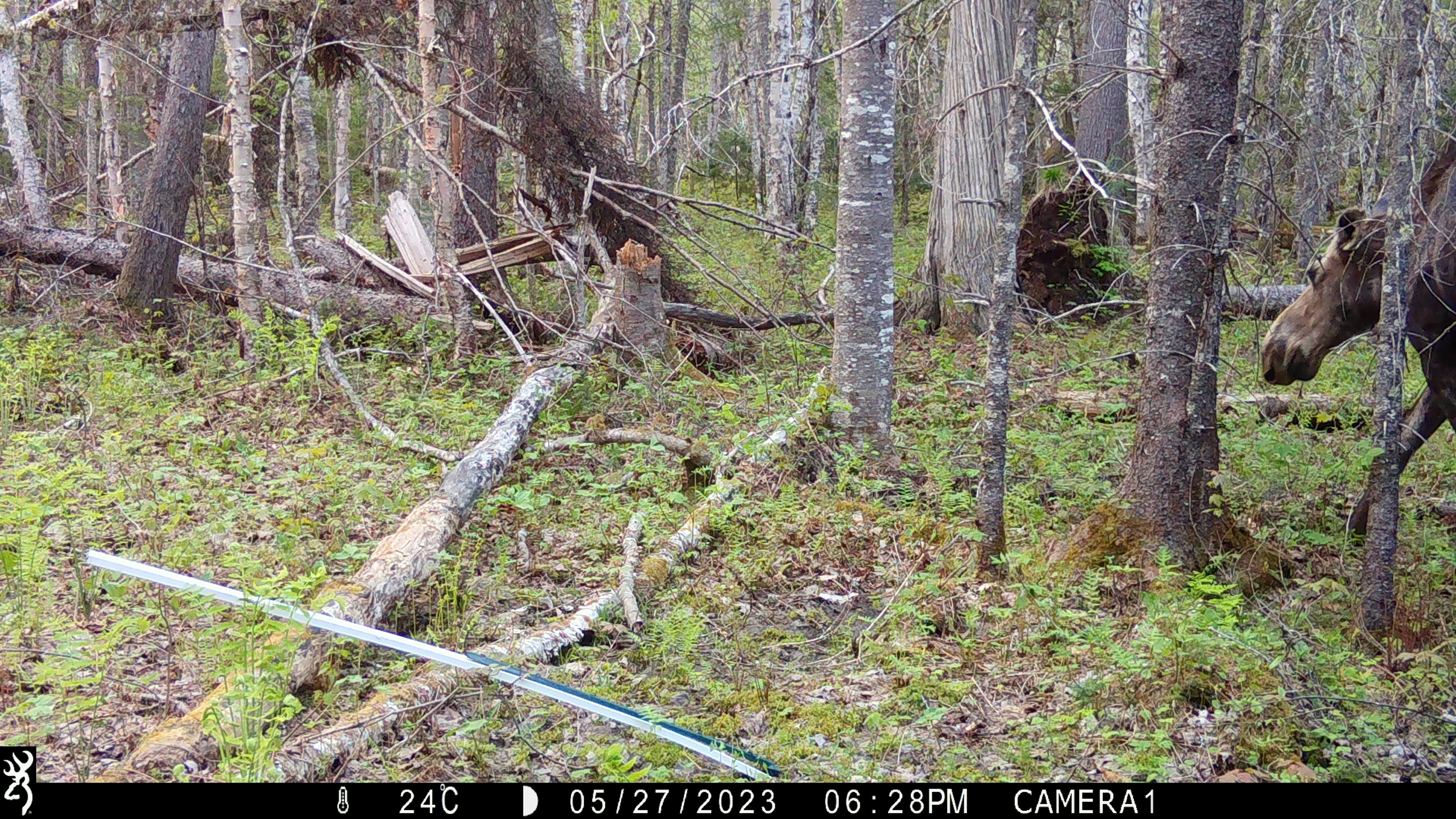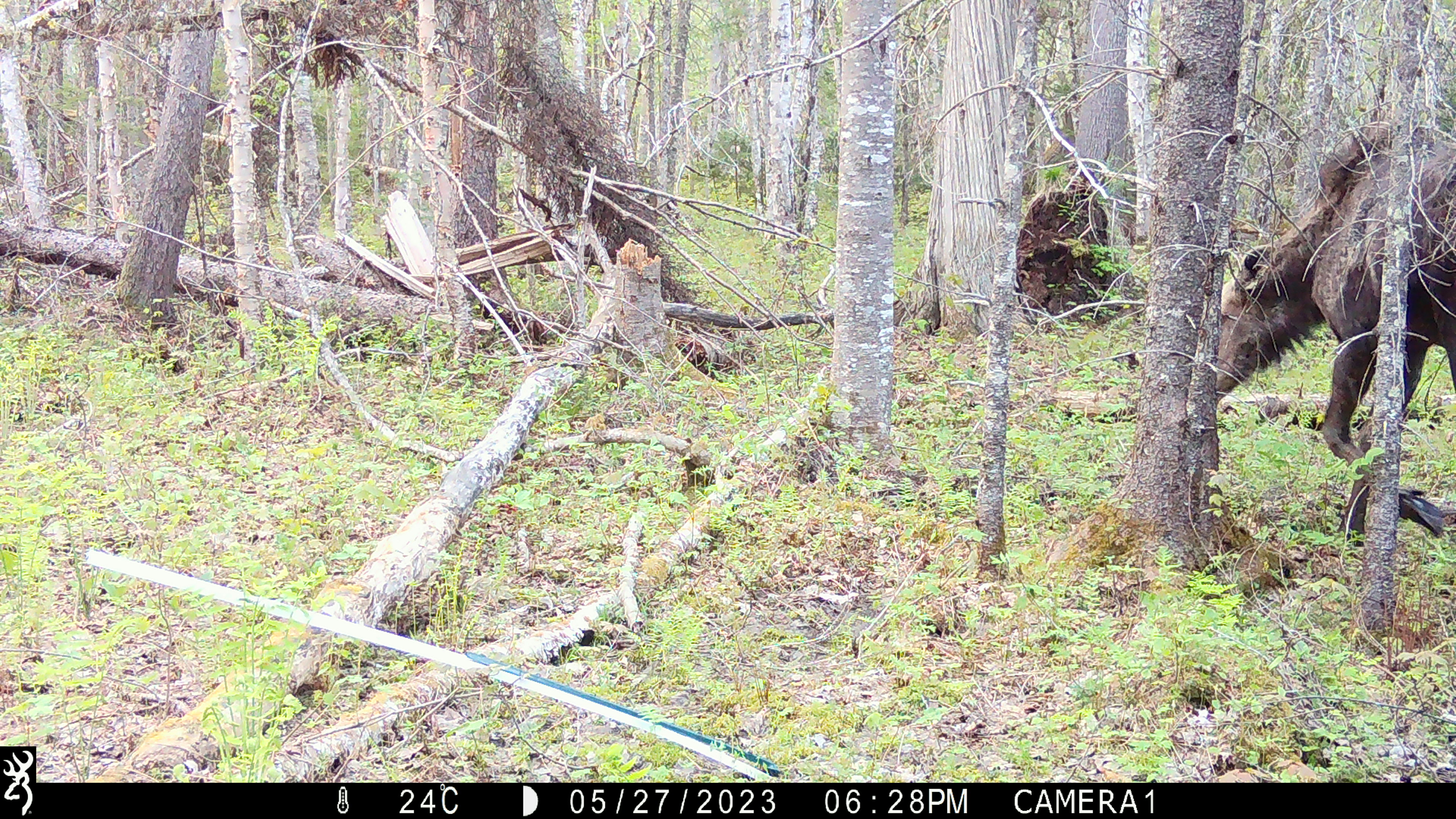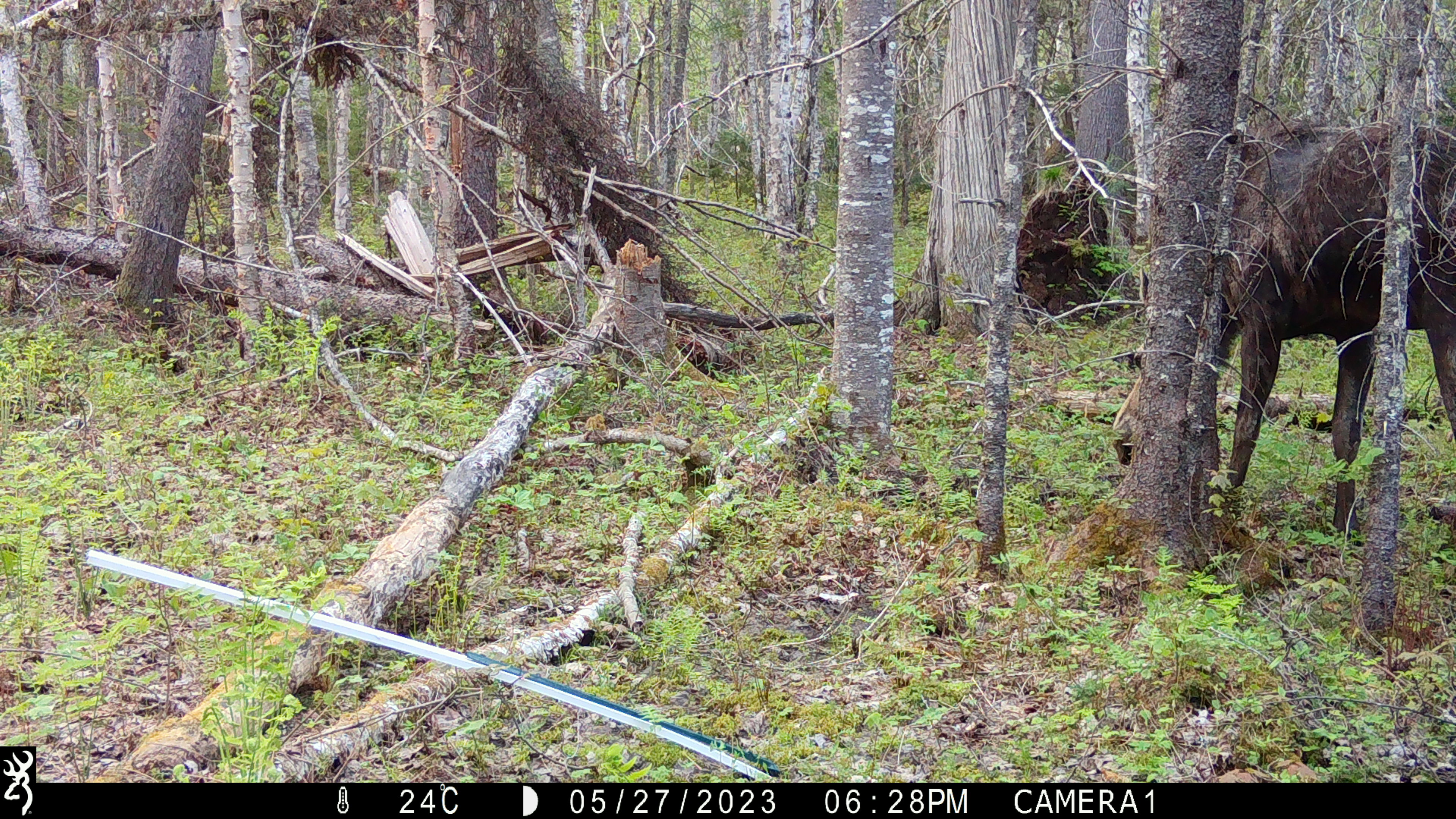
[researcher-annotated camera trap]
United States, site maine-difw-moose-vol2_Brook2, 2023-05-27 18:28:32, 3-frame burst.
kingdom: Animalia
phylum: Chordata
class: Mammalia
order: Artiodactyla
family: Cervidae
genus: Alces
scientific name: Alces alces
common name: moose